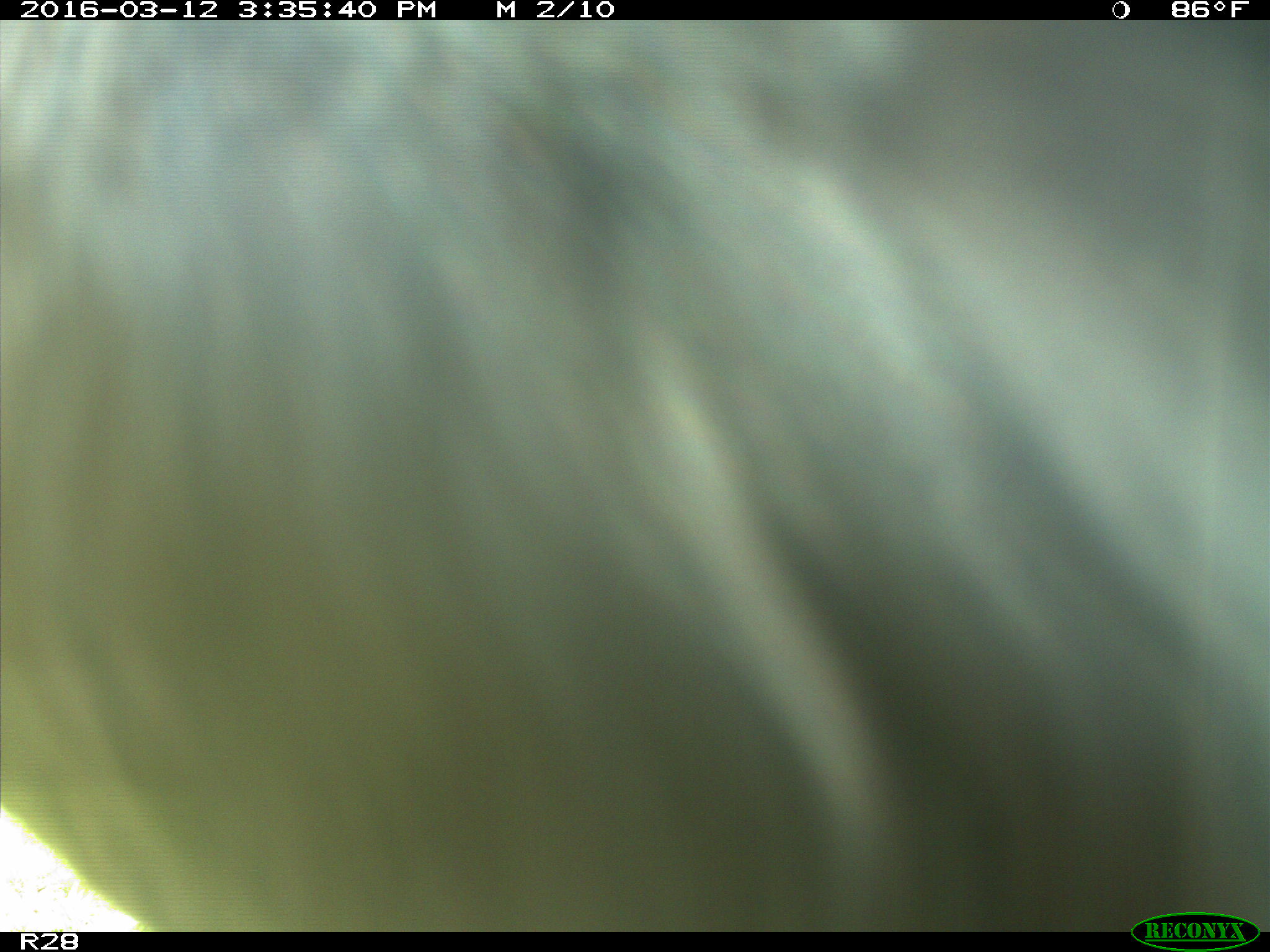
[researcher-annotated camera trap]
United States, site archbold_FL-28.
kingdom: Animalia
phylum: Chordata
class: Mammalia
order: Artiodactyla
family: Bovidae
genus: Bos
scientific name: Bos taurus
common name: domestic cow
Bos taurus (domestic cow).